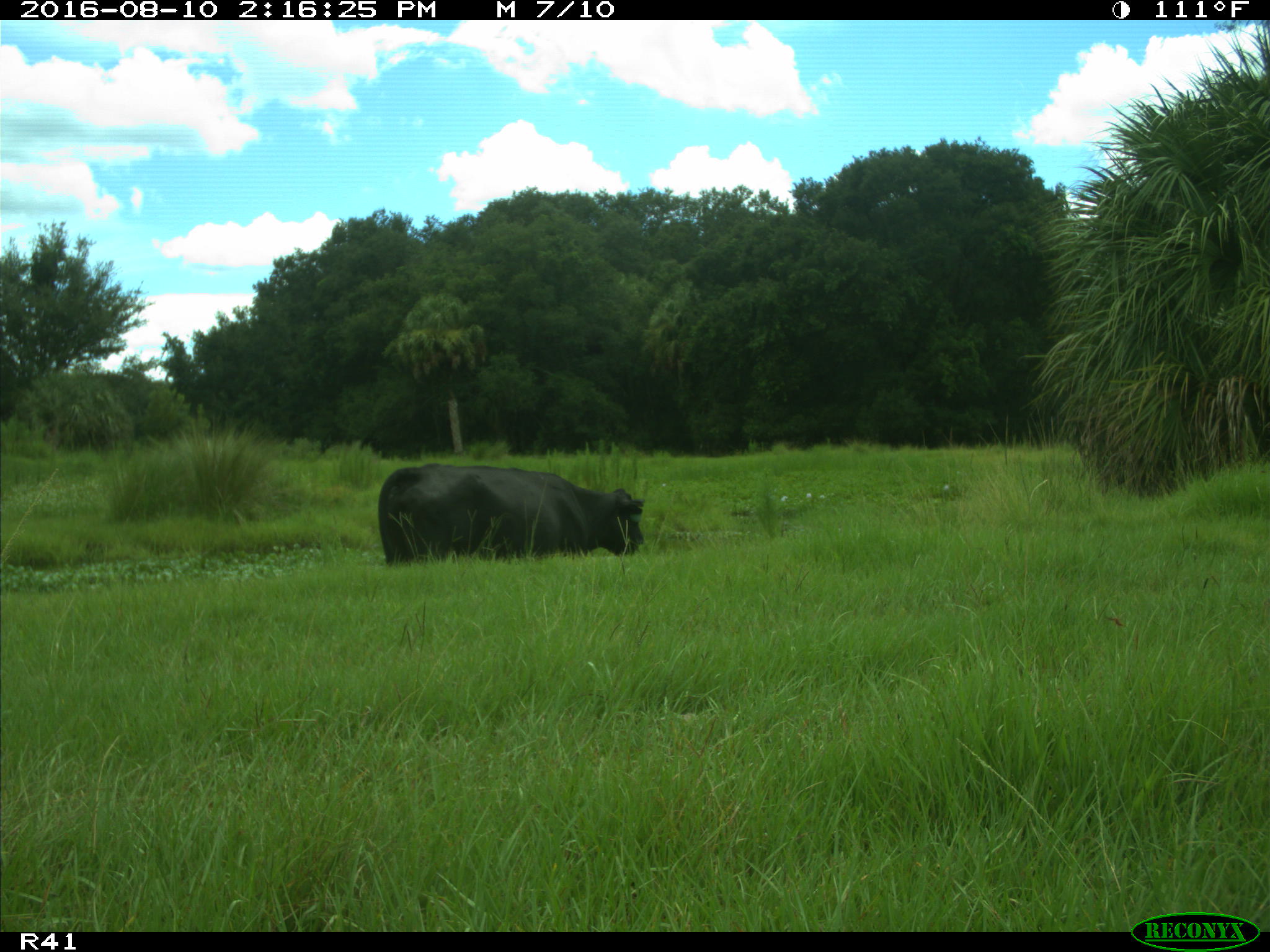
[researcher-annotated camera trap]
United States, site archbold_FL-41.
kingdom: Animalia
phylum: Chordata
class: Mammalia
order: Artiodactyla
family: Bovidae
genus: Bos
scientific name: Bos taurus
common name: domestic cow